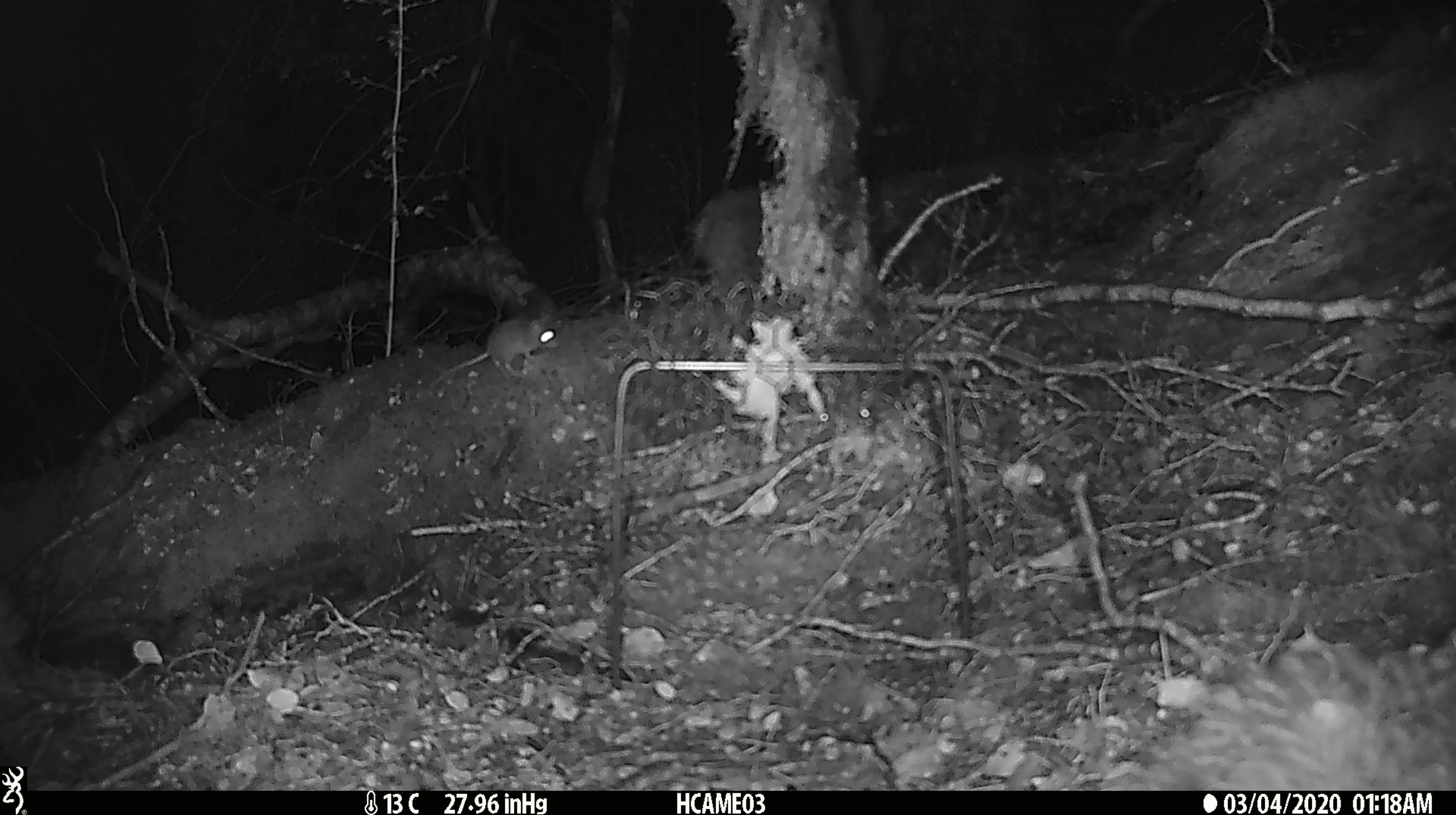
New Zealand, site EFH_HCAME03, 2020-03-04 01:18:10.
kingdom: Animalia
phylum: Chordata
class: Mammalia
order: Rodentia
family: Muridae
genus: Mus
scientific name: Mus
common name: mouse